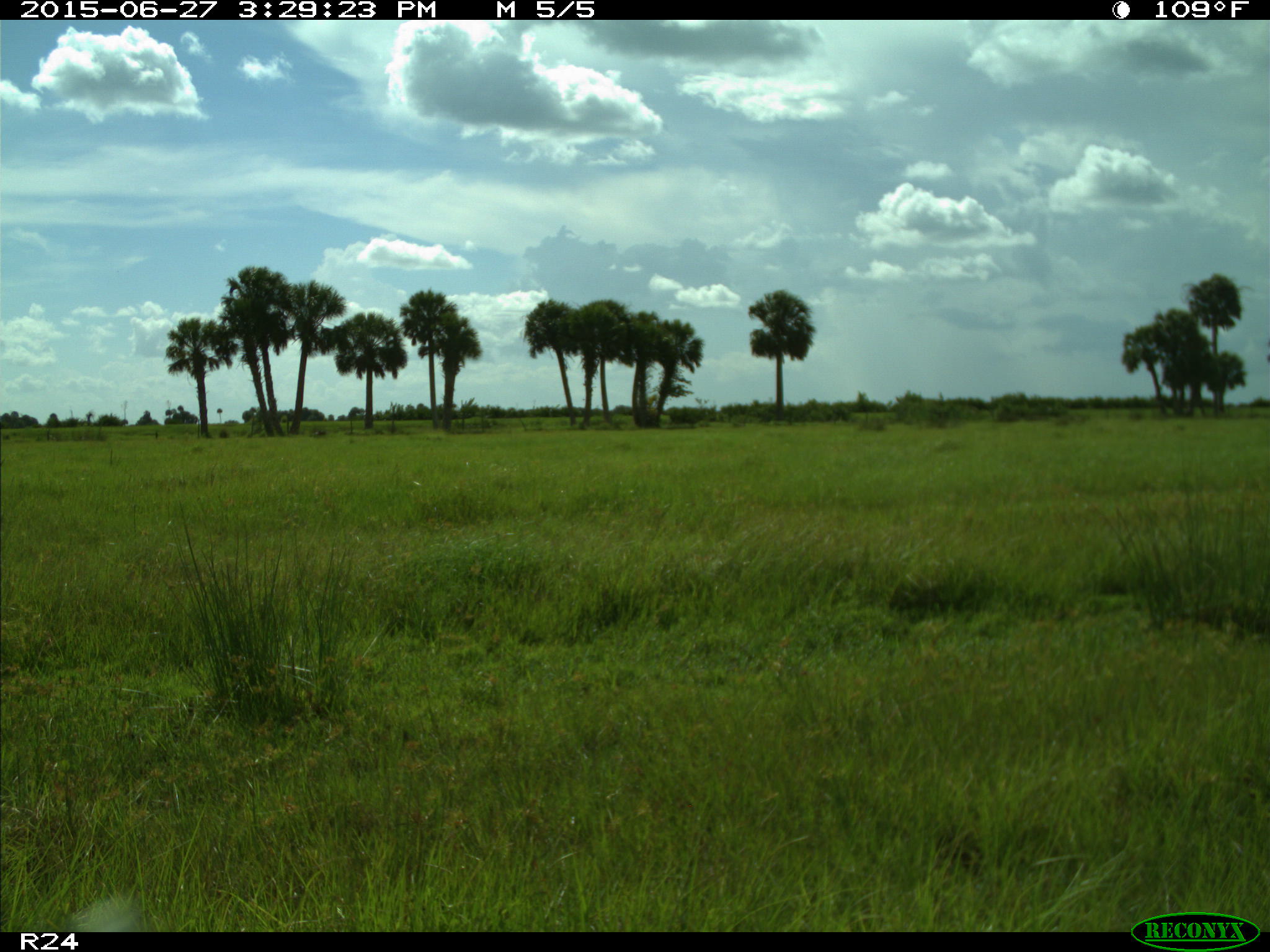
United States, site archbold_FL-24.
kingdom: Animalia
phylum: Chordata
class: Mammalia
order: Artiodactyla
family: Bovidae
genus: Bos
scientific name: Bos taurus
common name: domestic cow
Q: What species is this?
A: Bos taurus (domestic cow).